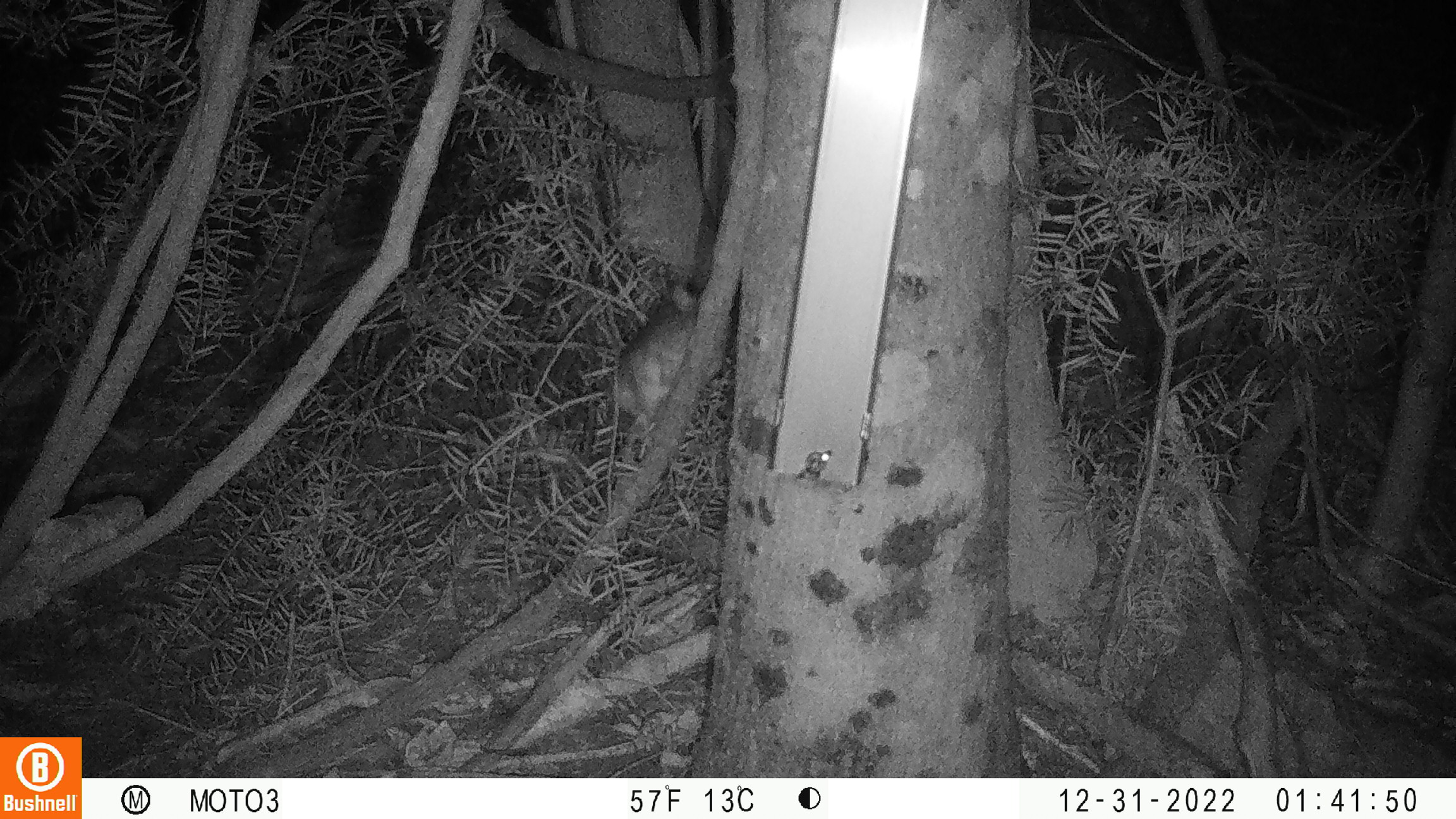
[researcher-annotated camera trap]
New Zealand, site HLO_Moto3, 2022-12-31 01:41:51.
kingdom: Animalia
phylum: Chordata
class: Mammalia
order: Rodentia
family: Muridae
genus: Rattus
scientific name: Rattus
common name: rat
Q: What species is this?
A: Rat (Rattus).